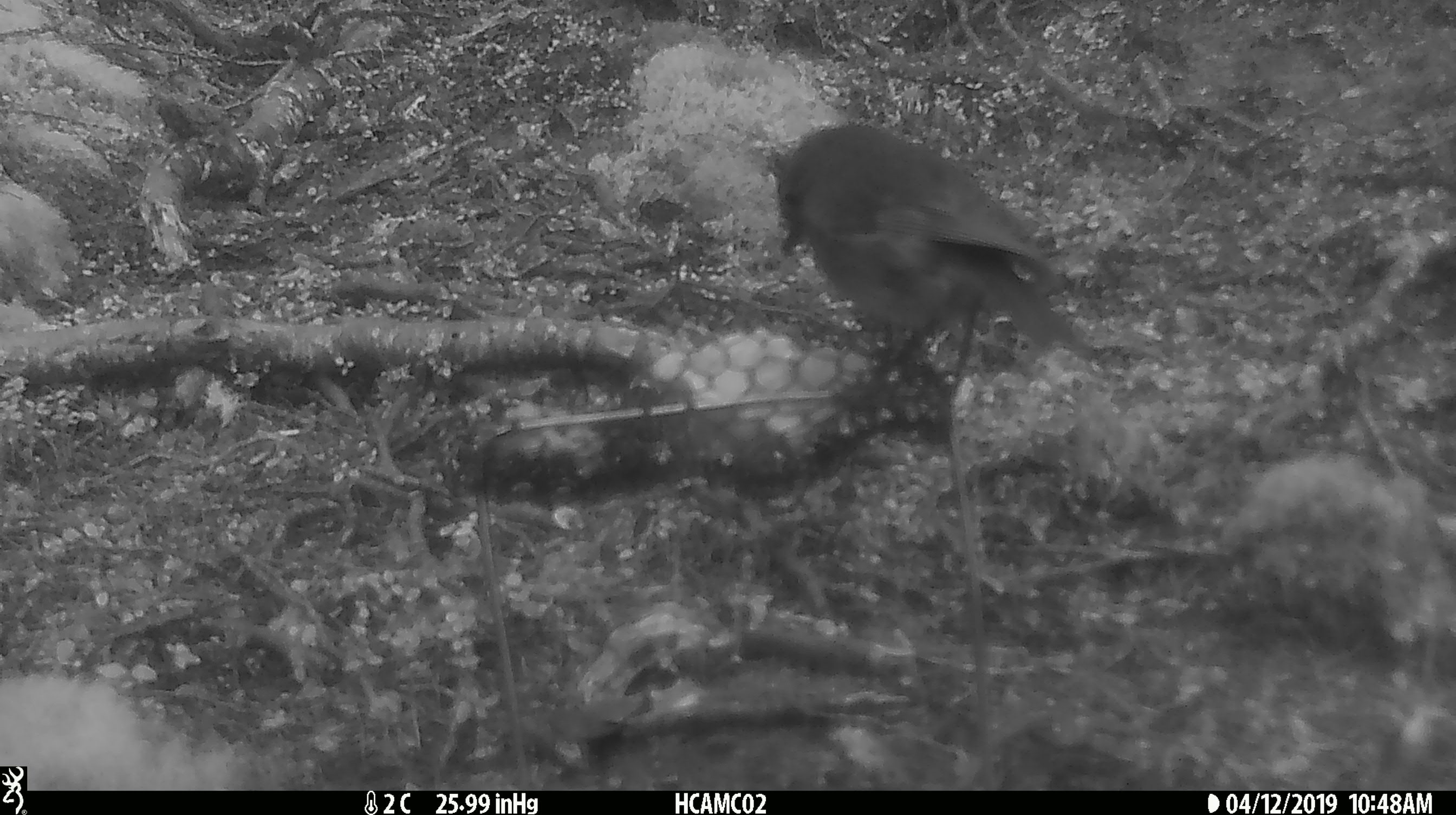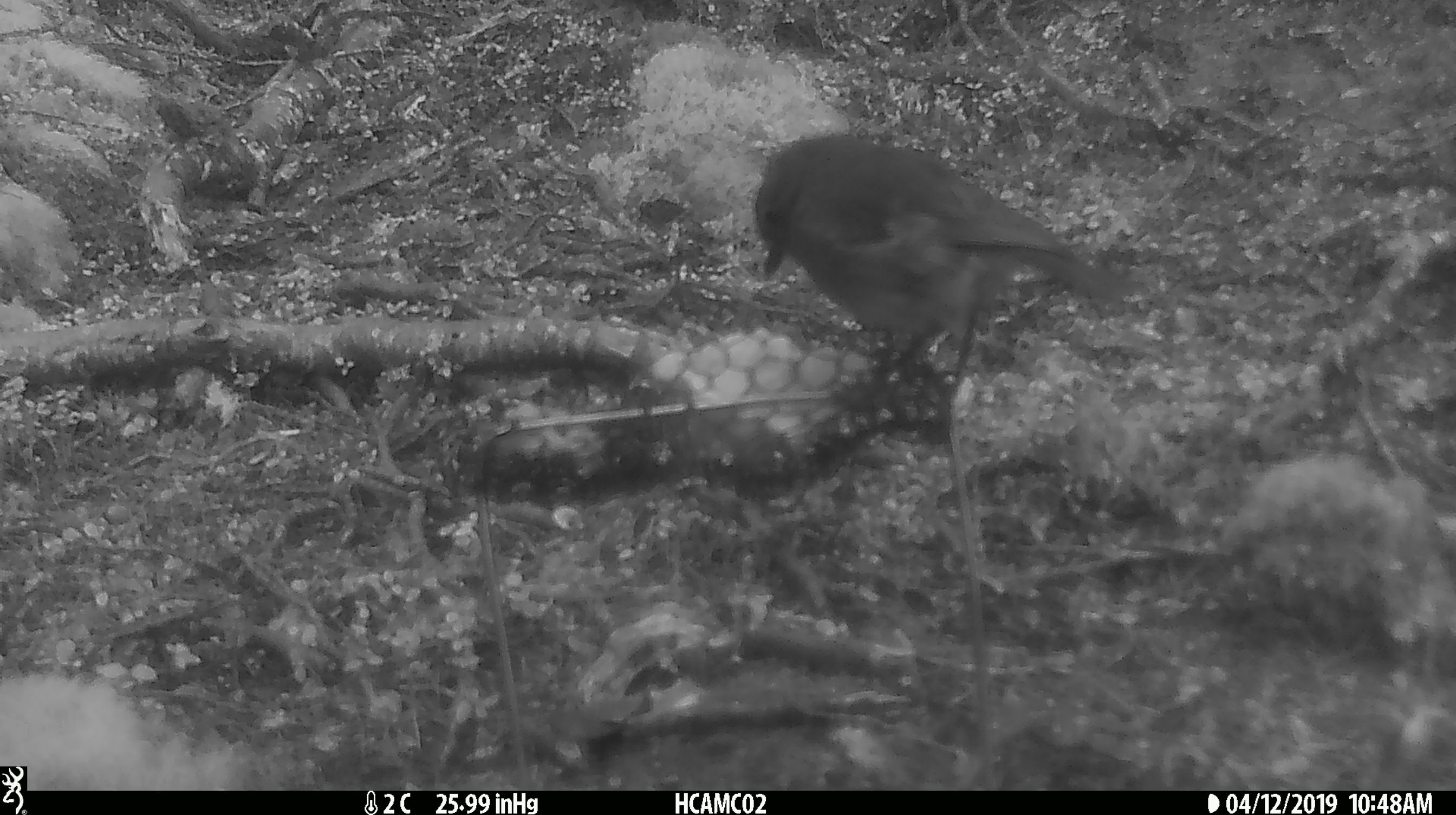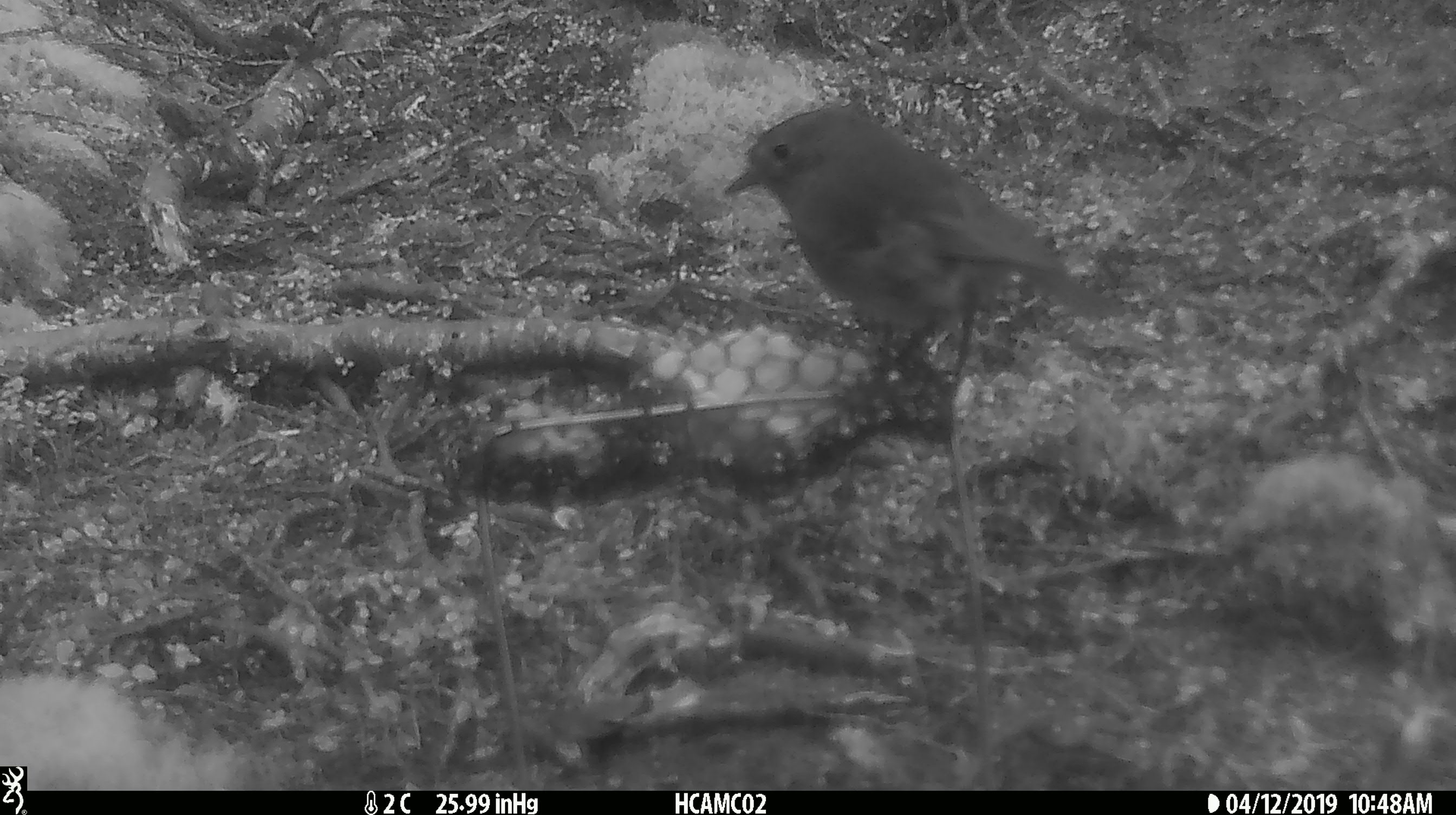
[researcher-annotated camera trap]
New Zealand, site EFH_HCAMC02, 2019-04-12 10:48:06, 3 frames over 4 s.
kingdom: Animalia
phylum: Chordata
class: Aves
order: Passeriformes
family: Petroicidae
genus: Petroica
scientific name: Petroica australis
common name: new zealand robin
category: robin